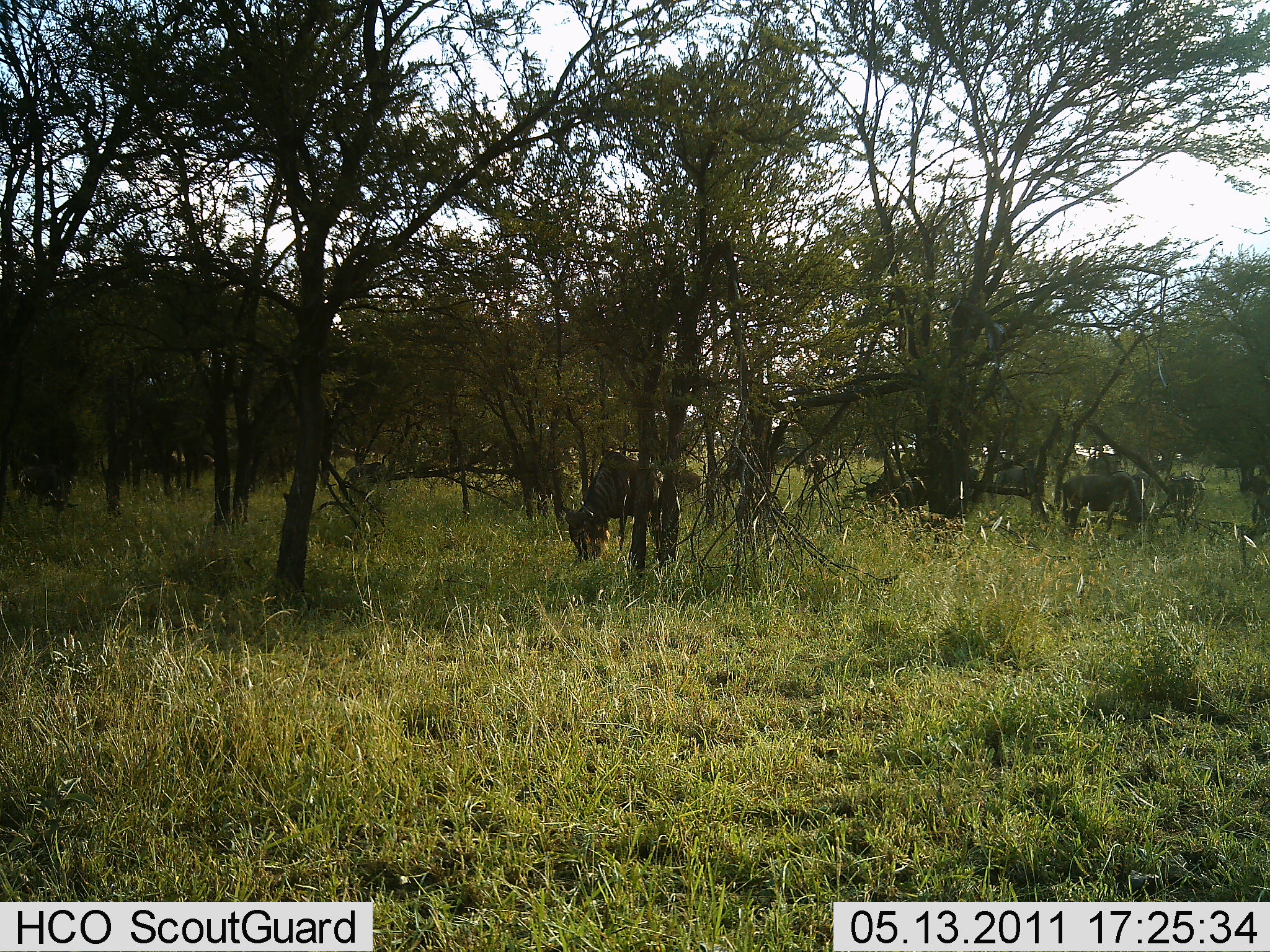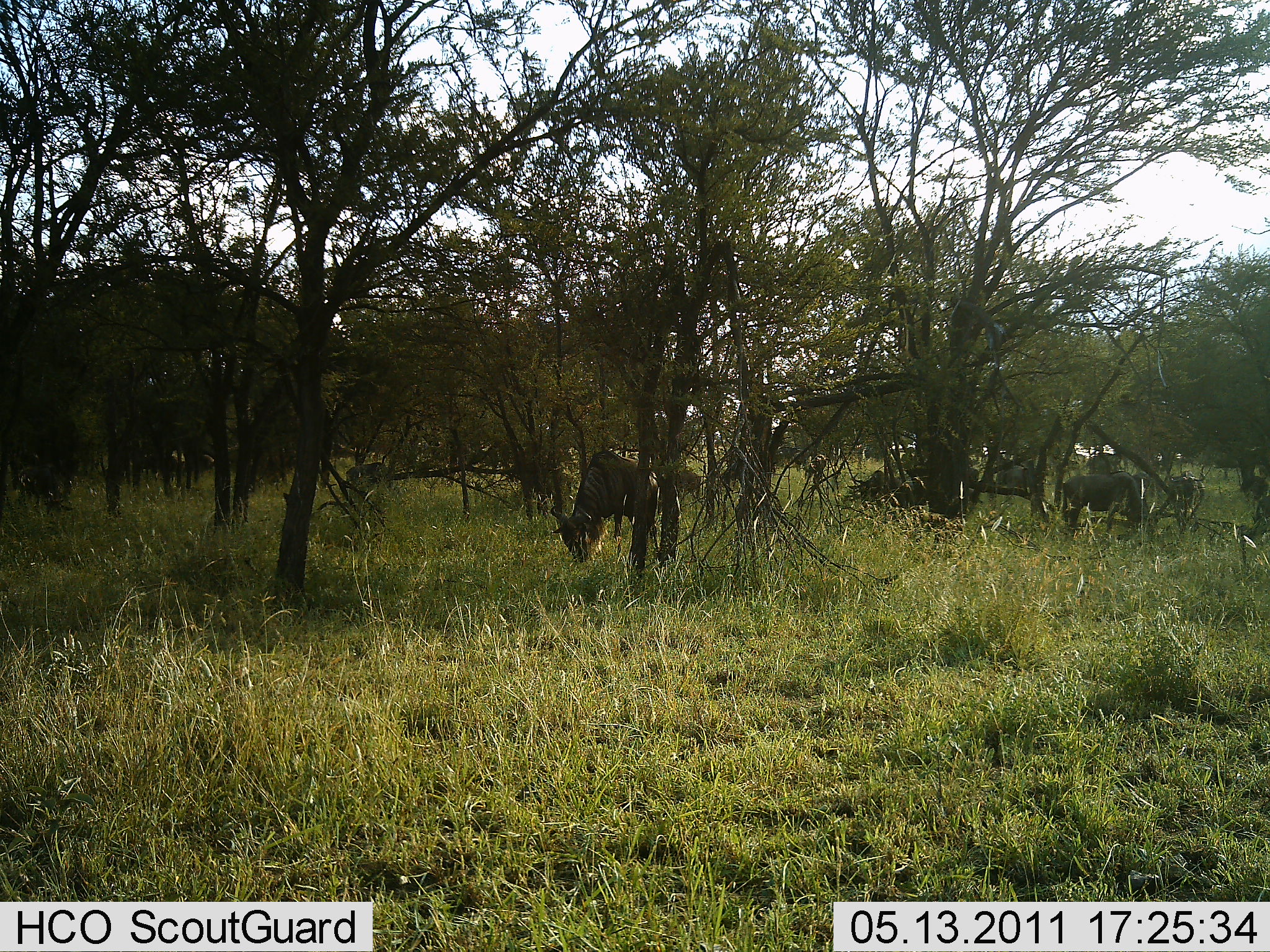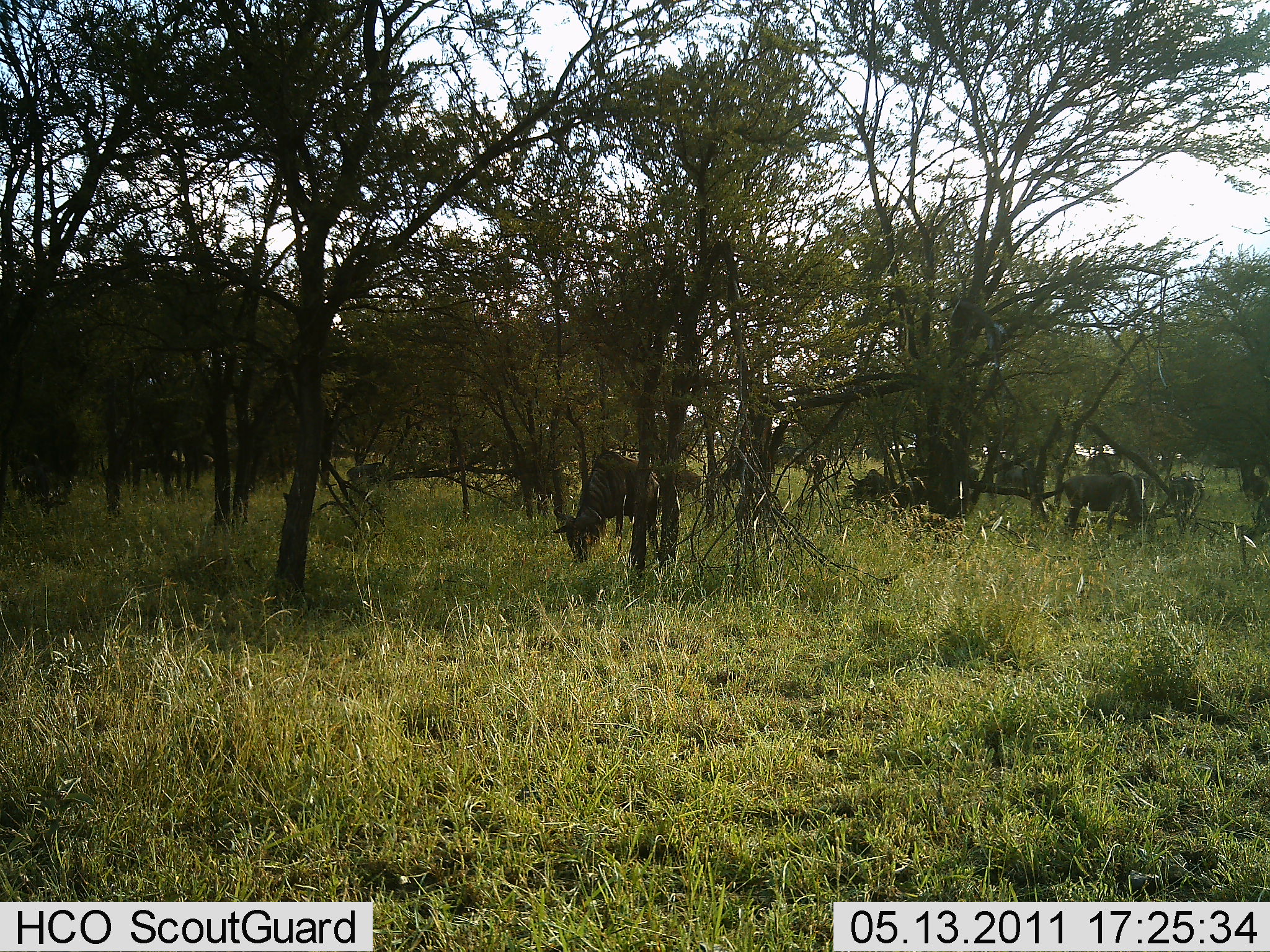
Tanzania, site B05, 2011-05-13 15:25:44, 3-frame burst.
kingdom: Animalia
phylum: Chordata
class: Mammalia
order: Artiodactyla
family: Bovidae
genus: Connochaetes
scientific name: Connochaetes taurinus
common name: blue wildebeest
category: wildebeest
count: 10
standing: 45%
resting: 0%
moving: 0%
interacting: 0%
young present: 0%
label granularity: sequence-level